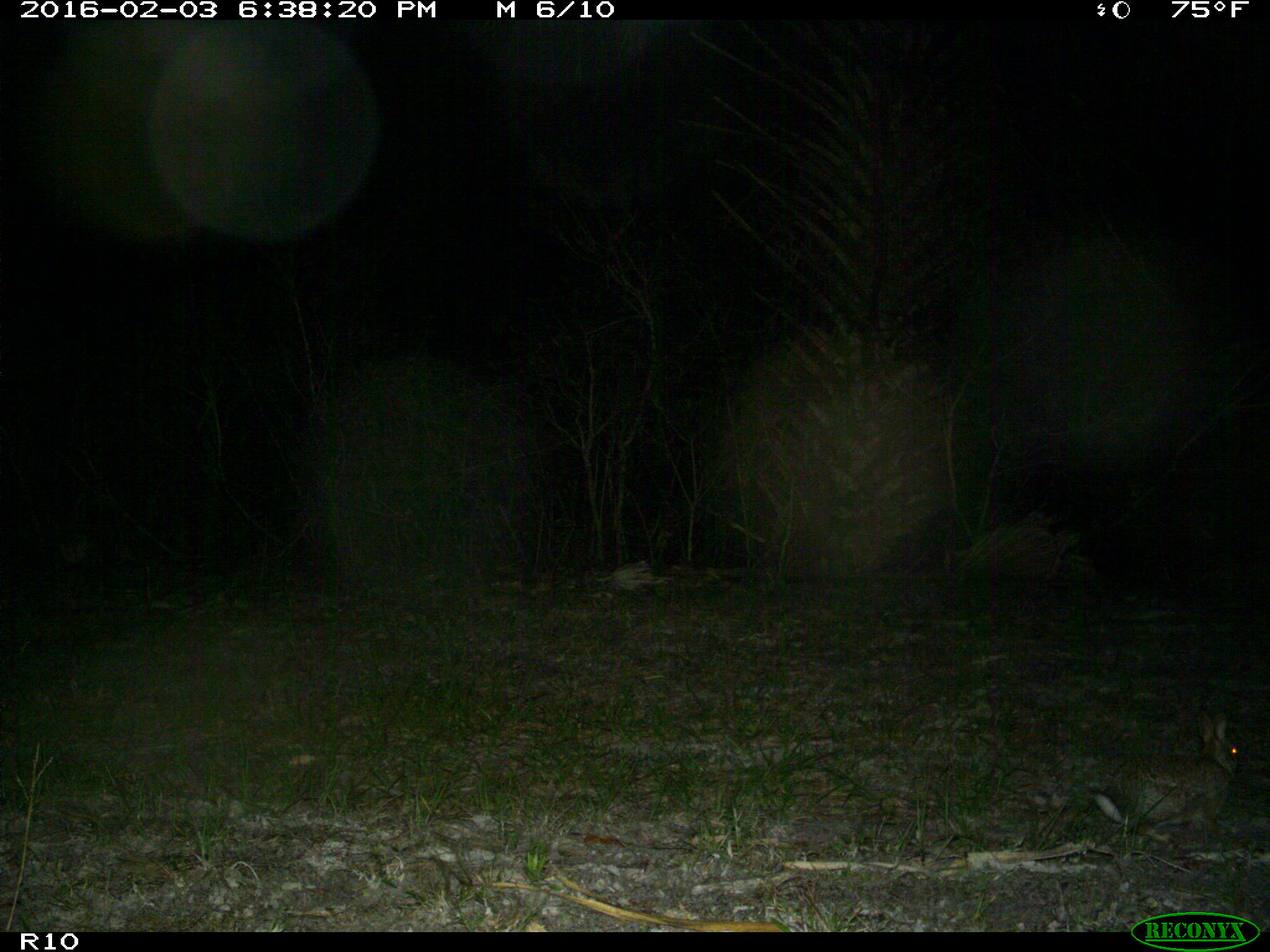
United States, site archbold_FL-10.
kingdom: Animalia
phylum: Chordata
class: Mammalia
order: Lagomorpha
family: Leporidae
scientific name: Leporidae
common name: rabbits and hares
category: unidentified rabbit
Unidentified rabbit (rabbits and hares) (Leporidae).